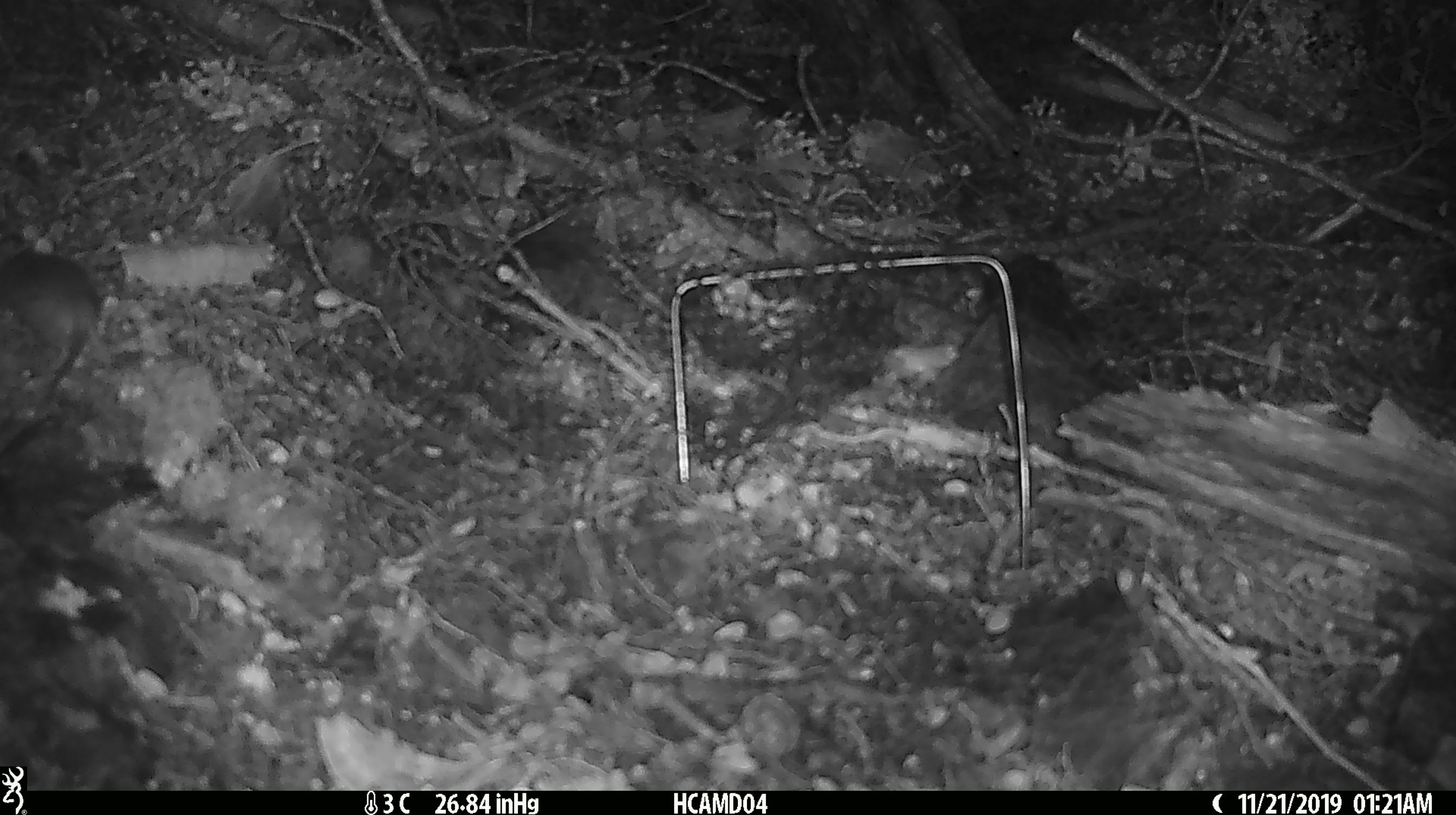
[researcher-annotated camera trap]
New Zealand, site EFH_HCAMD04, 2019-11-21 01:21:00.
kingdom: Animalia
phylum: Chordata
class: Mammalia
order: Rodentia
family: Muridae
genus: Mus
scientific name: Mus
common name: mouse